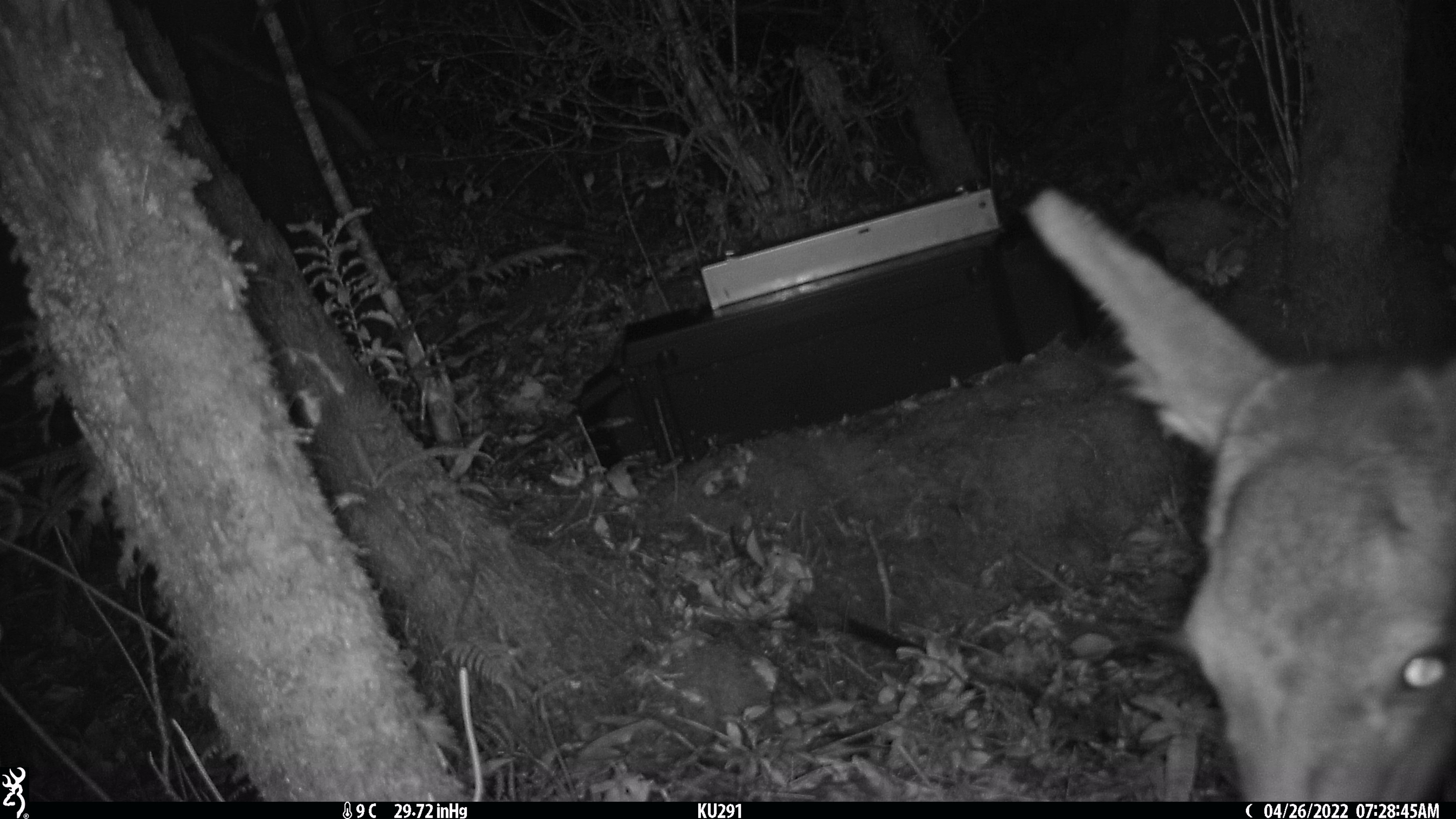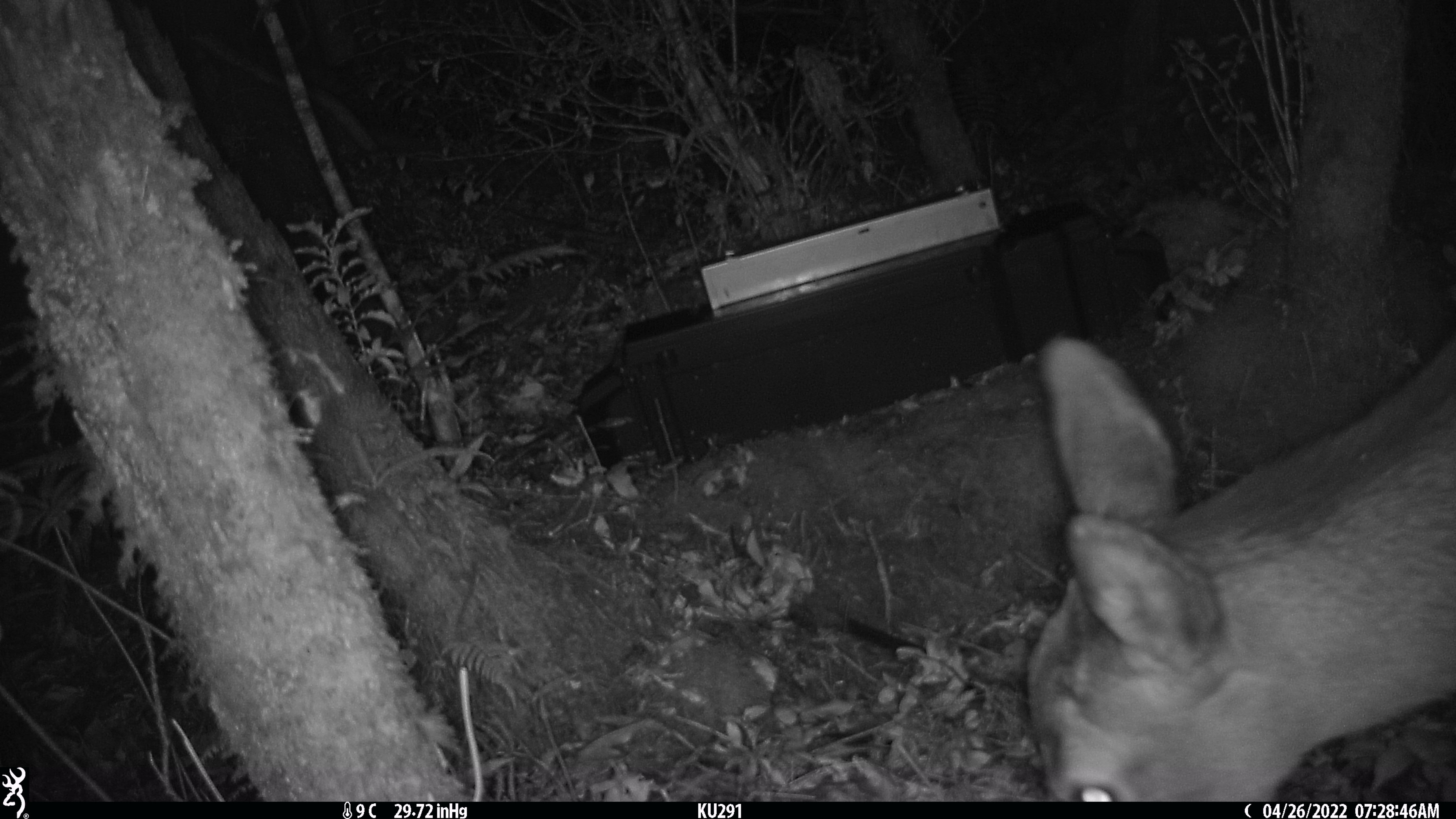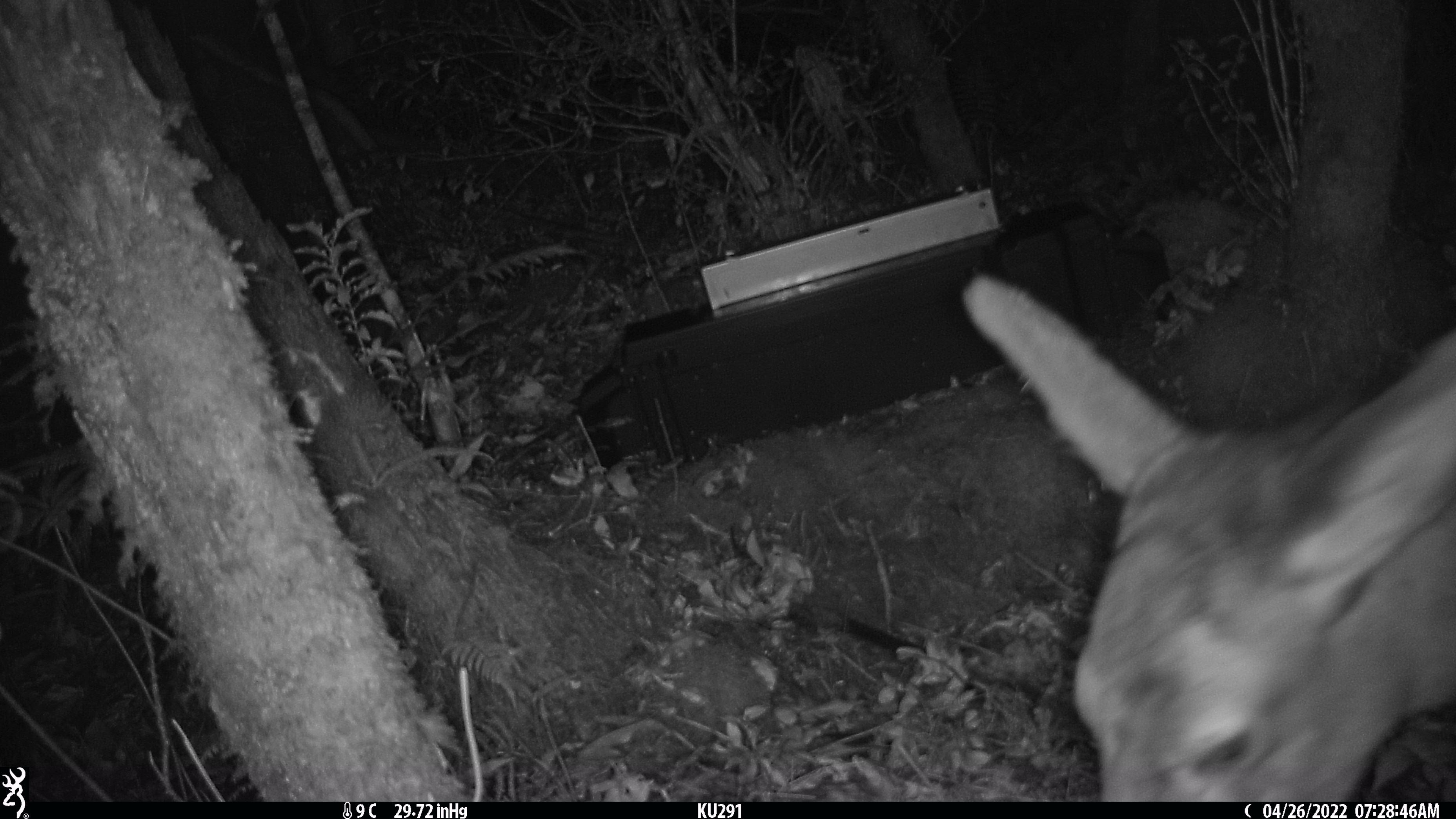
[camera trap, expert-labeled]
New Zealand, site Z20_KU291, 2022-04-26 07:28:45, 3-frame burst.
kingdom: Animalia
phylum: Chordata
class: Mammalia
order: Artiodactyla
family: Cervidae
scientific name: Cervidae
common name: deer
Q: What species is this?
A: Deer (Cervidae).